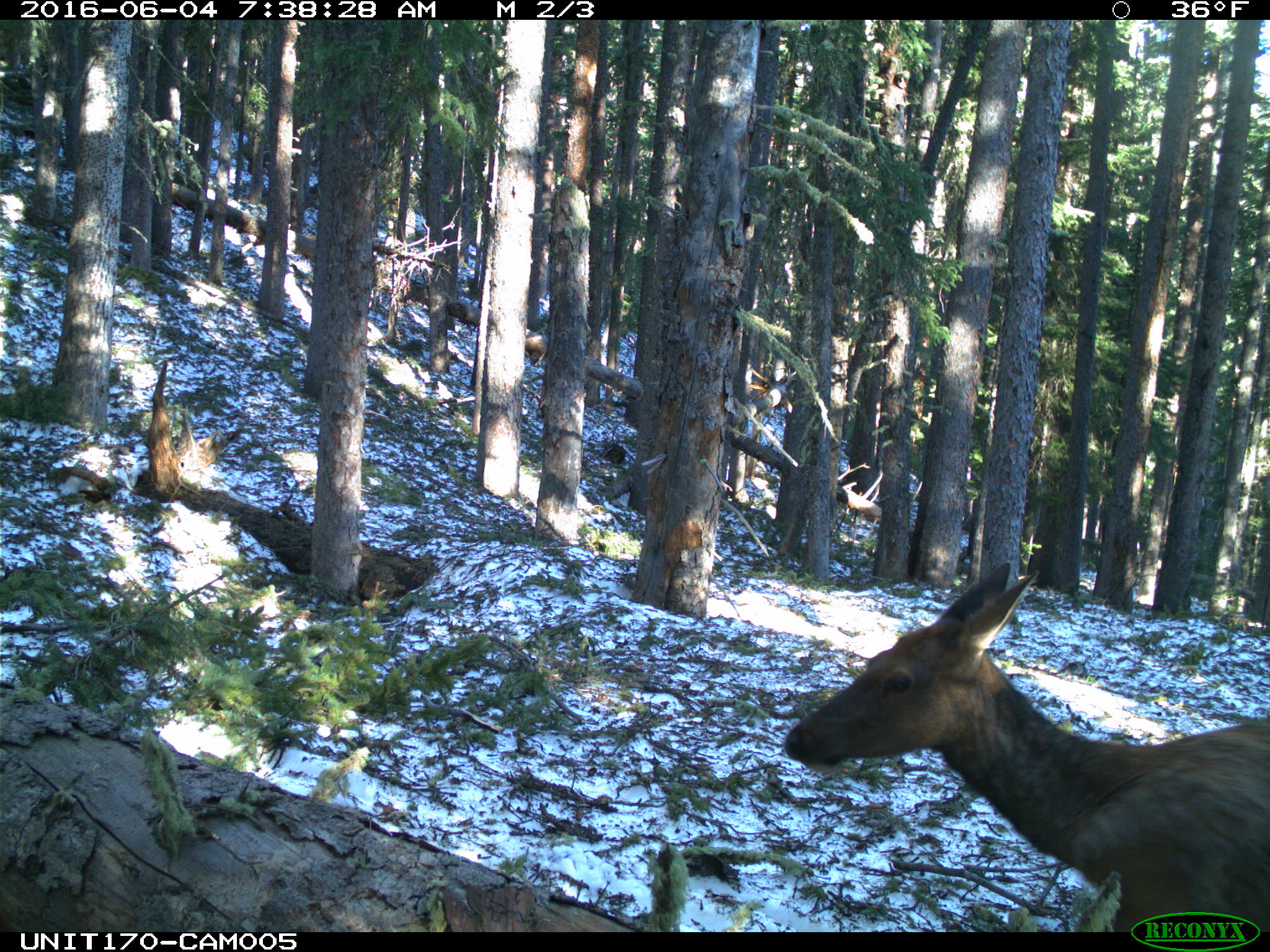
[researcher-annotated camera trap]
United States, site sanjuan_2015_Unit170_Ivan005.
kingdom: Animalia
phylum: Chordata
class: Mammalia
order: Artiodactyla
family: Cervidae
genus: Cervus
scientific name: Cervus elaphus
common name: red deer